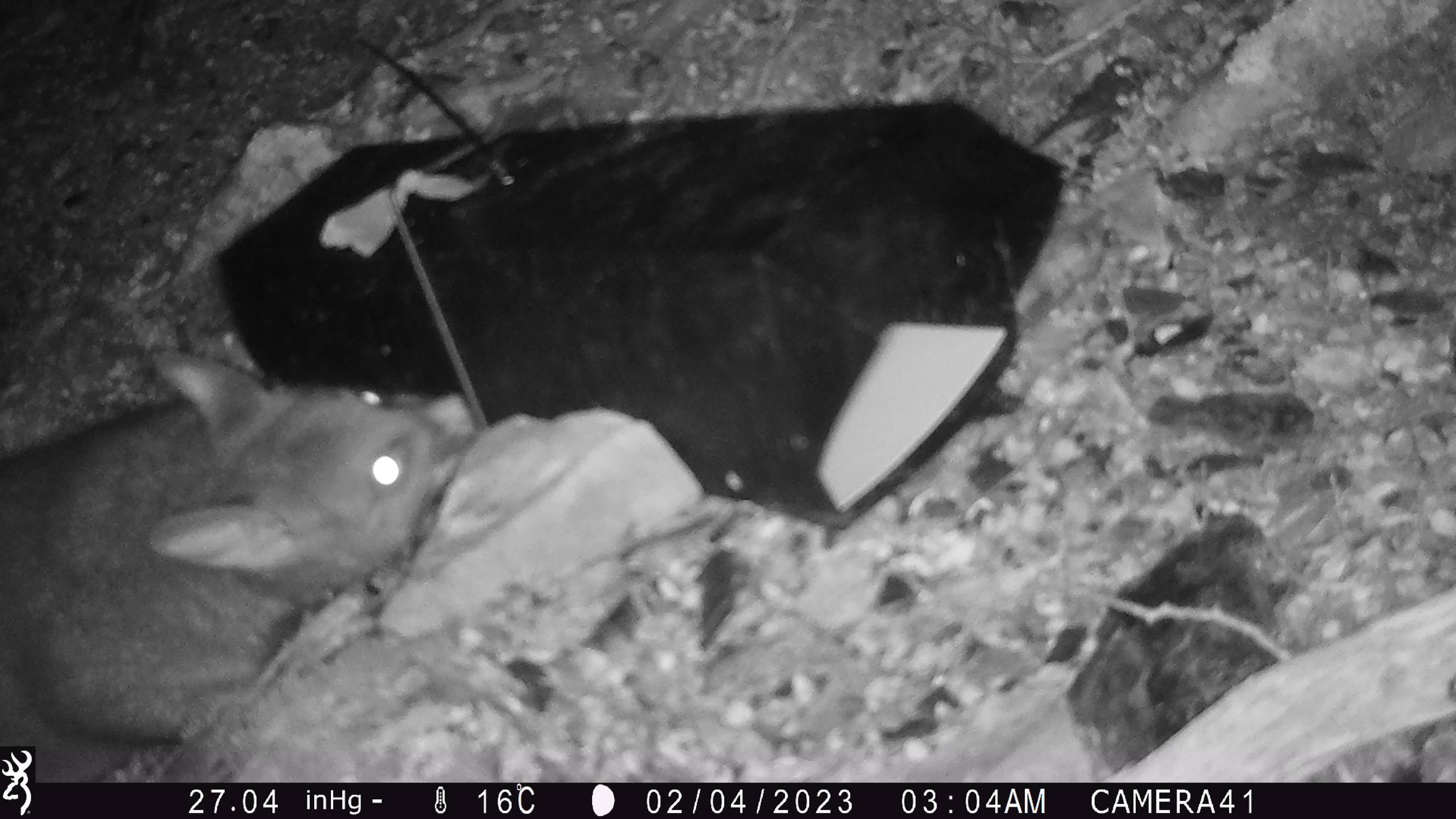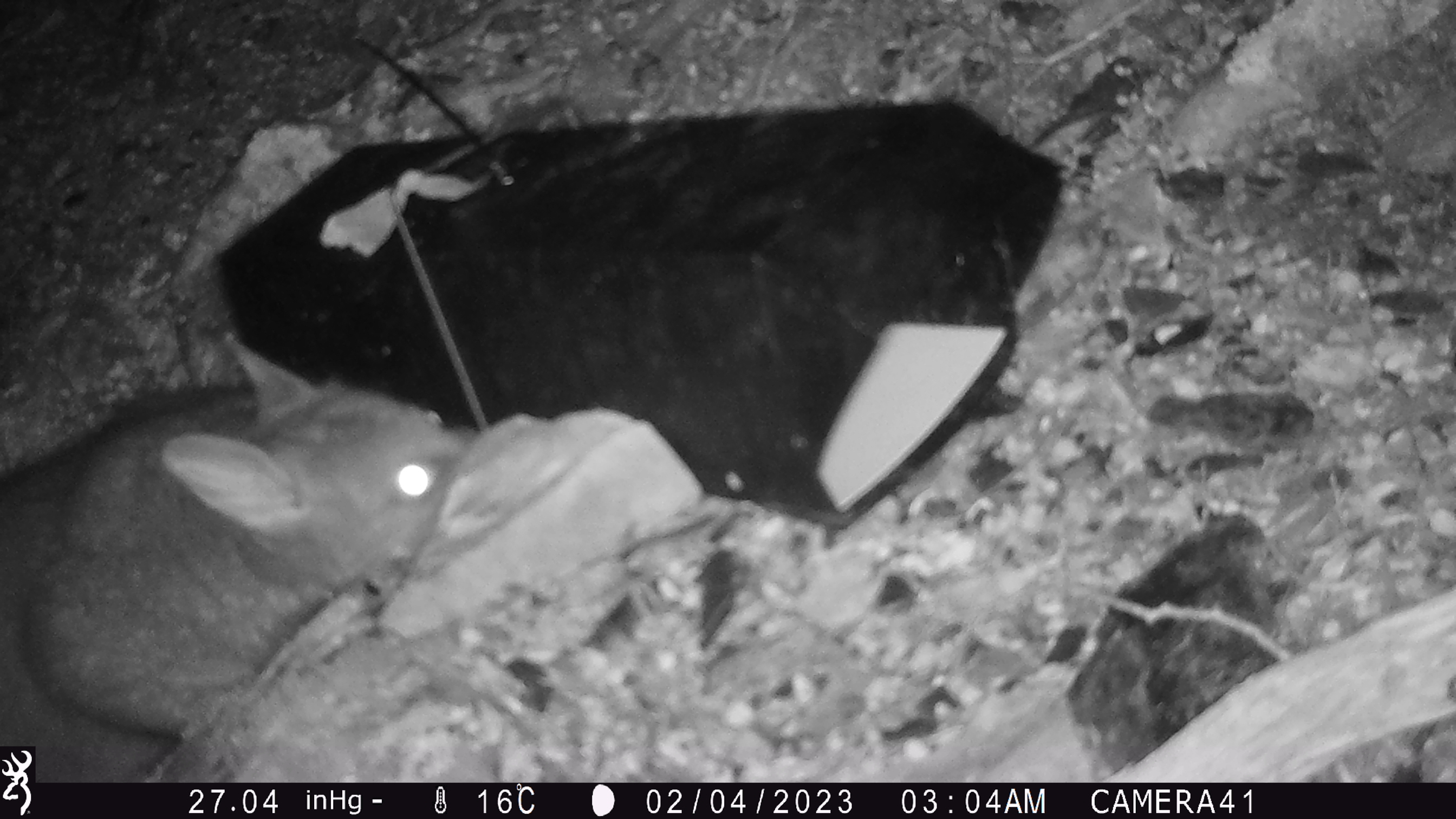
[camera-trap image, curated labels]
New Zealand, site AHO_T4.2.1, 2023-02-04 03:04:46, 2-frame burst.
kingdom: Animalia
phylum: Chordata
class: Mammalia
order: Carnivora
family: Mustelidae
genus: Mustela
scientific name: Mustela erminea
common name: stoat